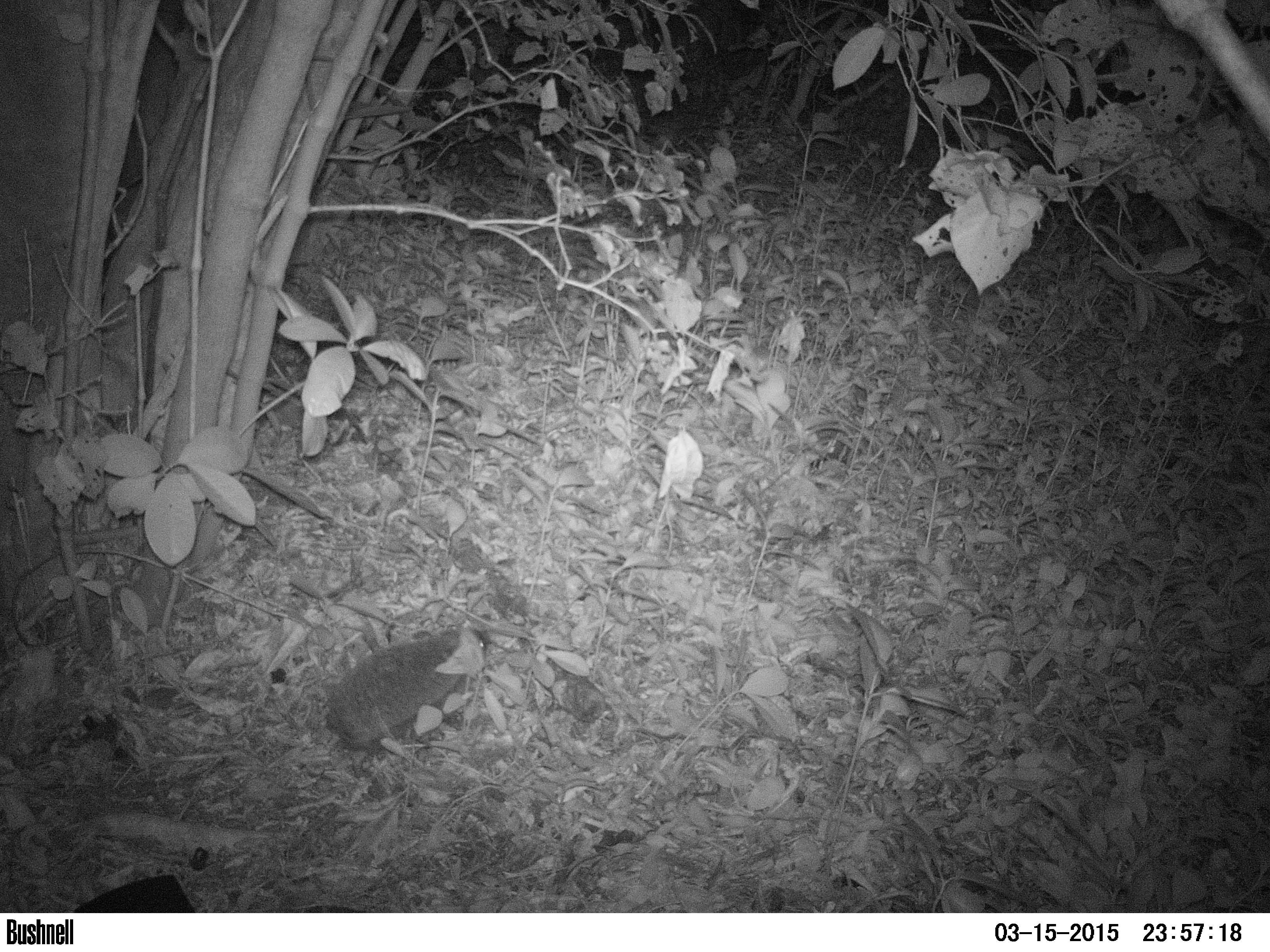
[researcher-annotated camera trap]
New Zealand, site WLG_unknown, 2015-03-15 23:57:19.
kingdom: Animalia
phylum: Chordata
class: Mammalia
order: Eulipotyphla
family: Erinaceidae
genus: Erinaceus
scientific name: Erinaceus europaeus europaeus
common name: european hedgehog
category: hedgehog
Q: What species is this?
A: Hedgehog (european hedgehog) (Erinaceus europaeus europaeus).